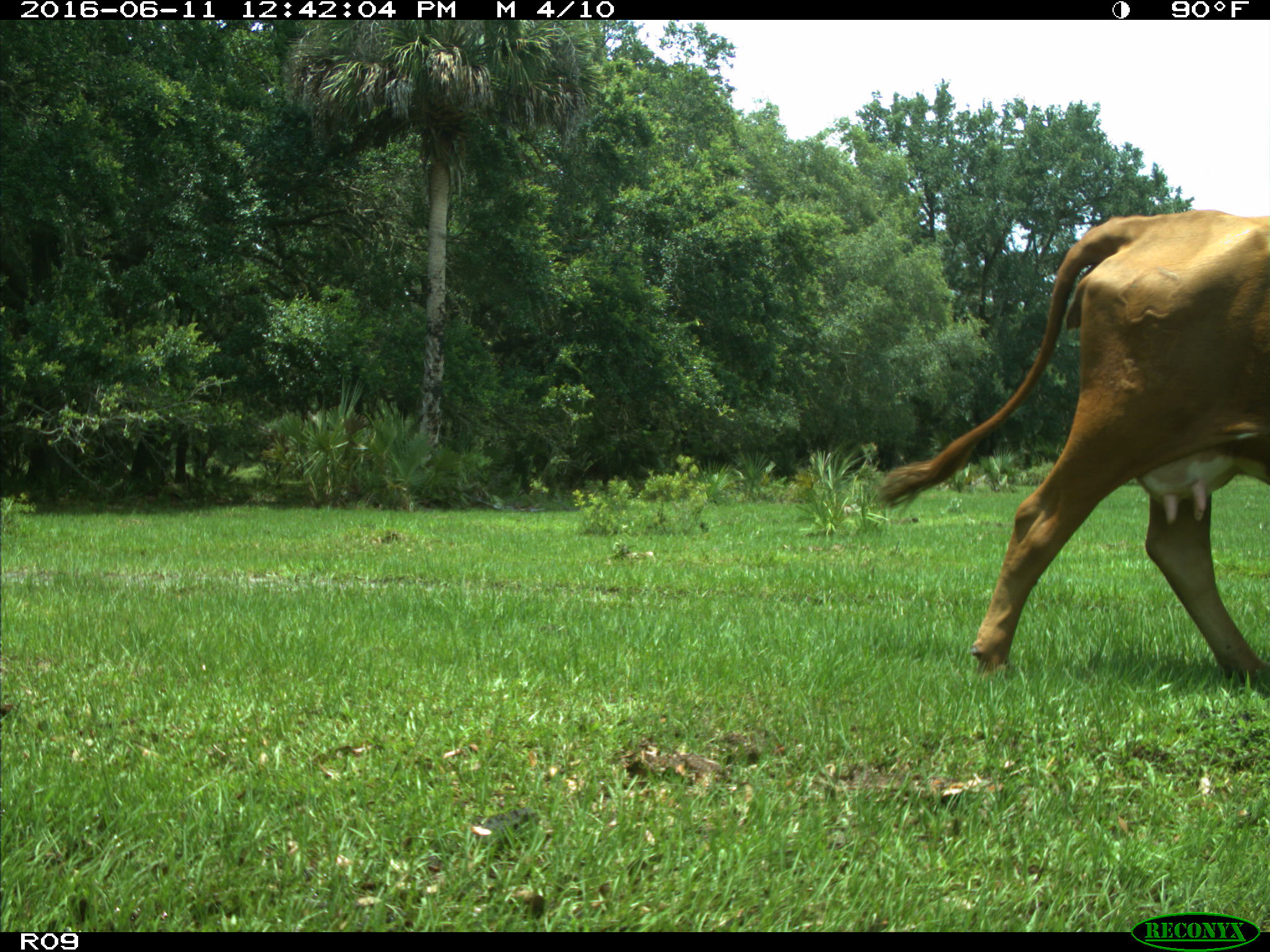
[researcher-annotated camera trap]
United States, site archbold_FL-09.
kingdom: Animalia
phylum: Chordata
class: Mammalia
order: Artiodactyla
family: Bovidae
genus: Bos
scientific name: Bos taurus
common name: domestic cow